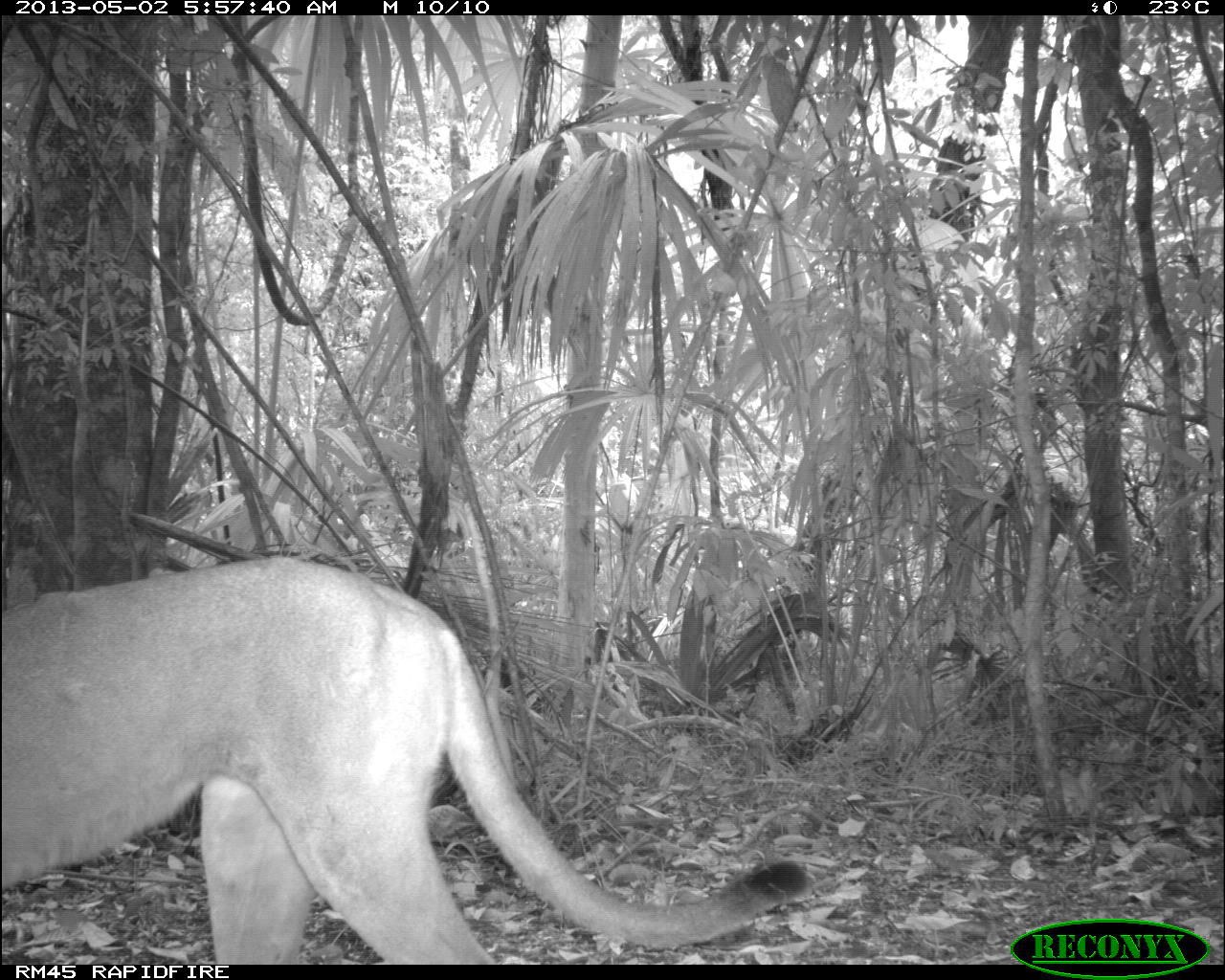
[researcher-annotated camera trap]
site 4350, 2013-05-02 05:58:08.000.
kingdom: Animalia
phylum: Chordata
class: Mammalia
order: Carnivora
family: Felidae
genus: Puma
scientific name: Puma concolor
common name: mountain lion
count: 1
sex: male